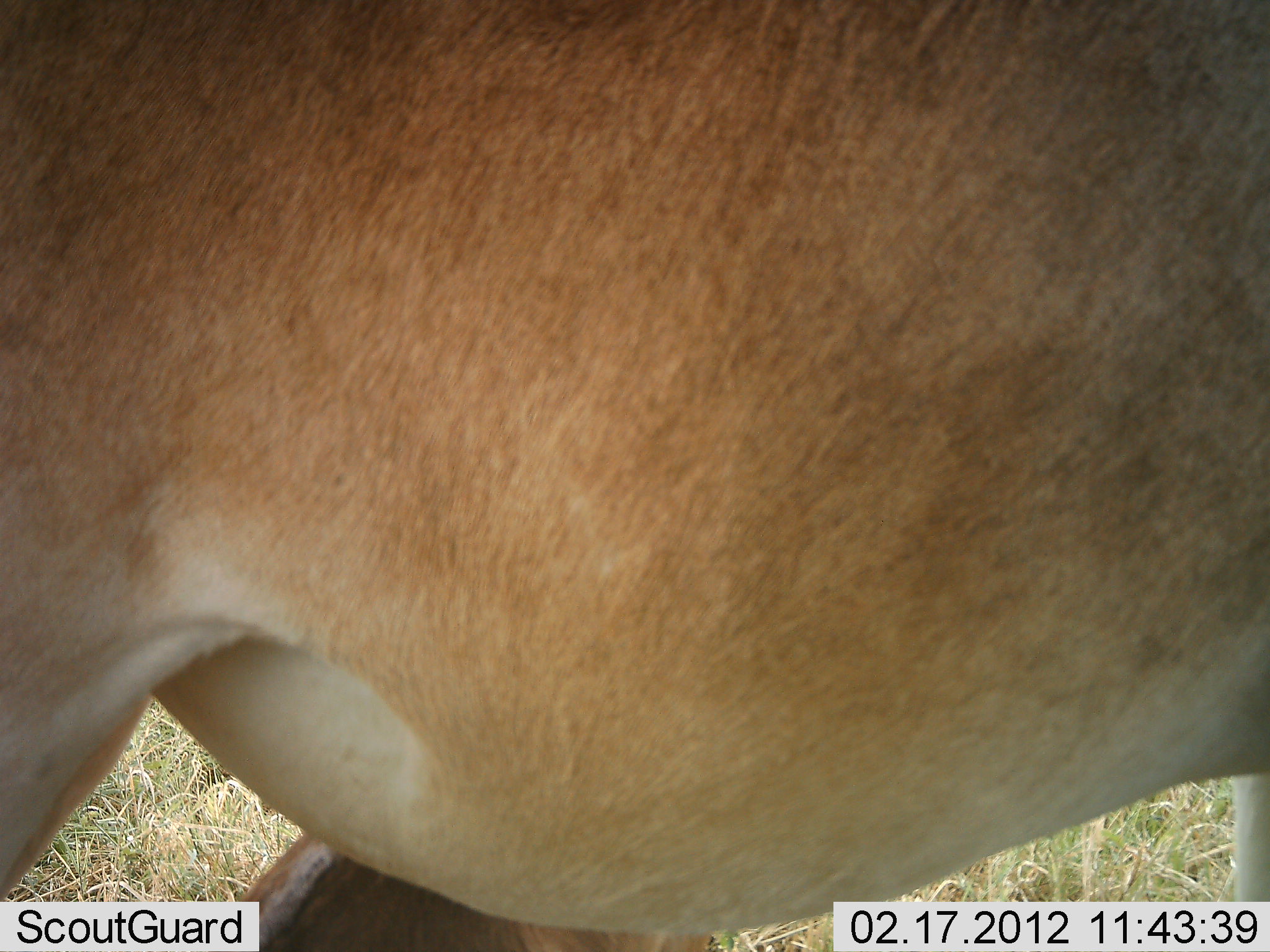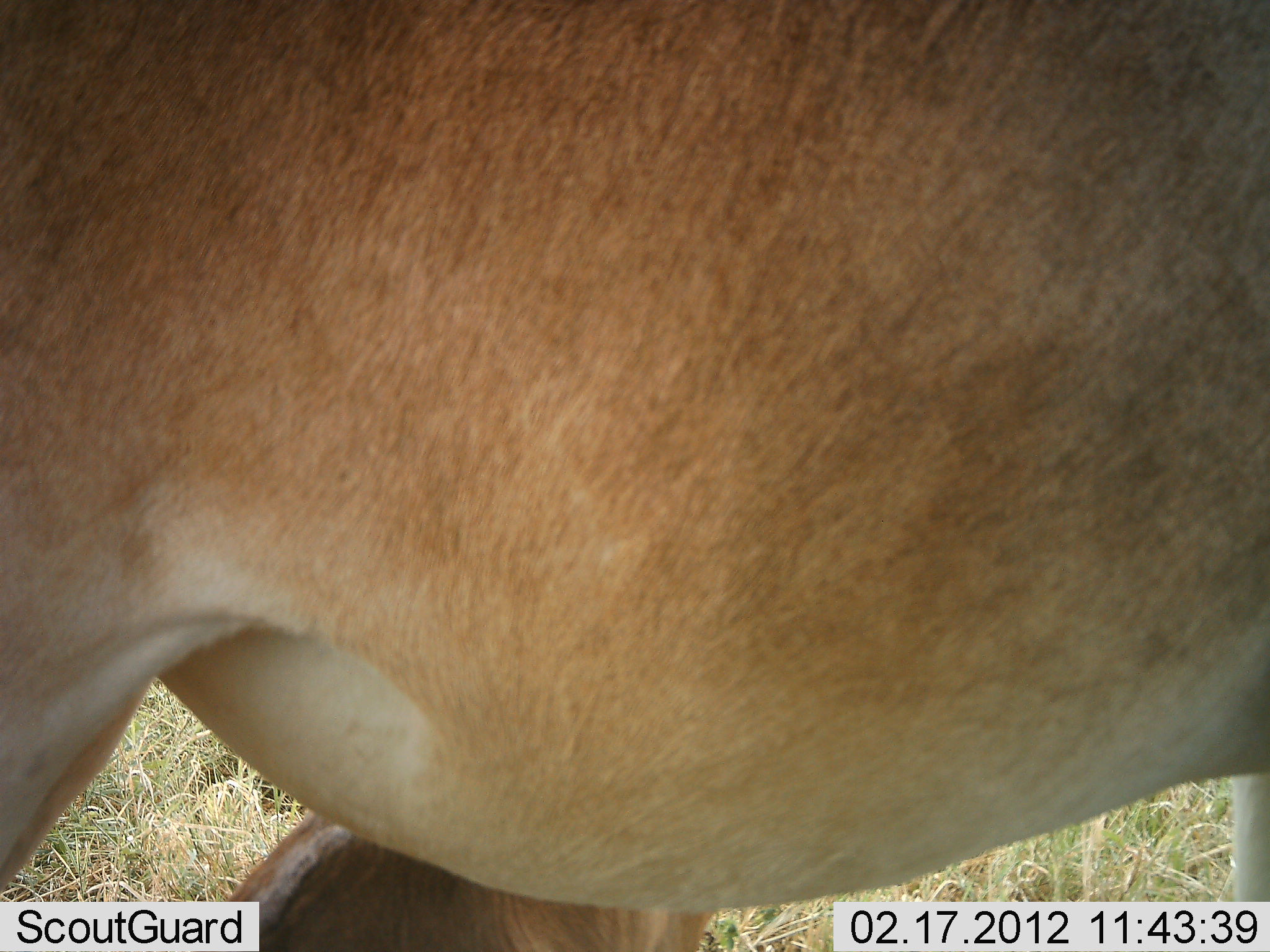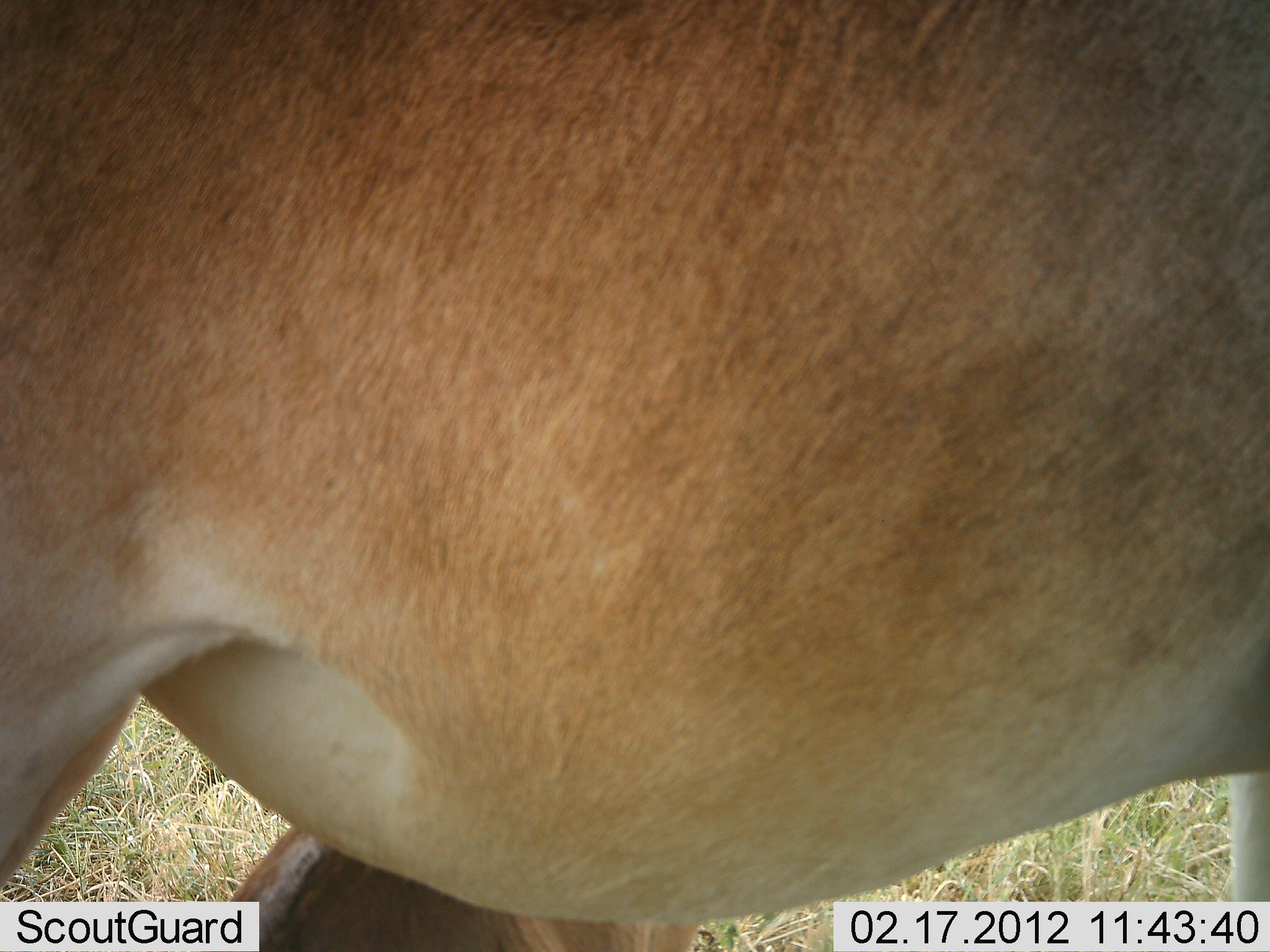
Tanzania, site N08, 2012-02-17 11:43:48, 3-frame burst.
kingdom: Animalia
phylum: Chordata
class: Mammalia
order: Artiodactyla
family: Bovidae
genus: Alcelaphus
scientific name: Alcelaphus buselaphus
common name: hartebeest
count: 1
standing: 100%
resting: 10%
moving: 0%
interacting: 10%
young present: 10%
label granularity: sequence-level